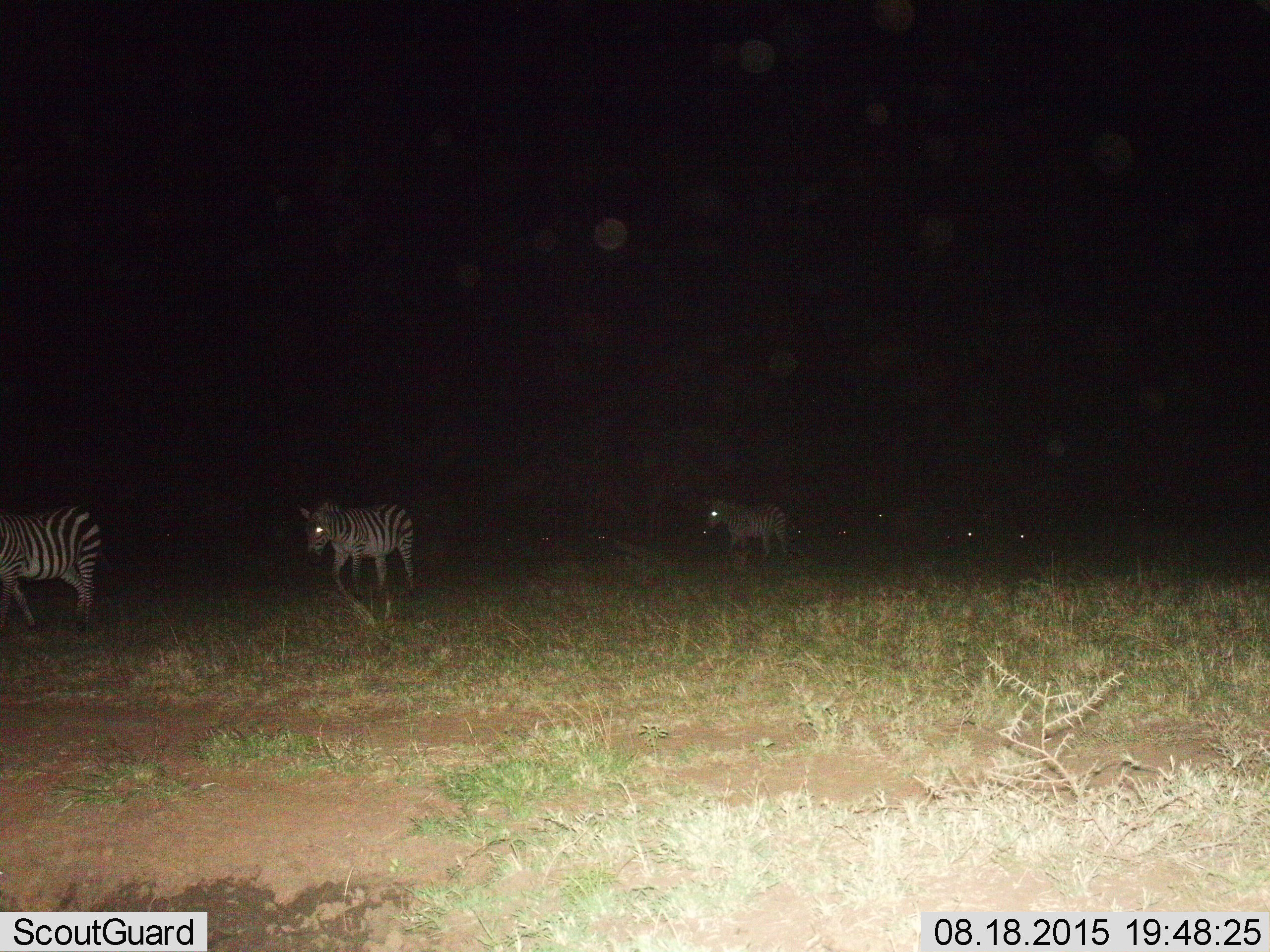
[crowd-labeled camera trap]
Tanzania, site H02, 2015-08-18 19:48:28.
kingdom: Animalia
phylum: Chordata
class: Mammalia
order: Perissodactyla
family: Equidae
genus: Equus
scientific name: Equus quagga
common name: plains zebra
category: zebra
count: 3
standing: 22%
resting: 11%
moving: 89%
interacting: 0%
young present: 0%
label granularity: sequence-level